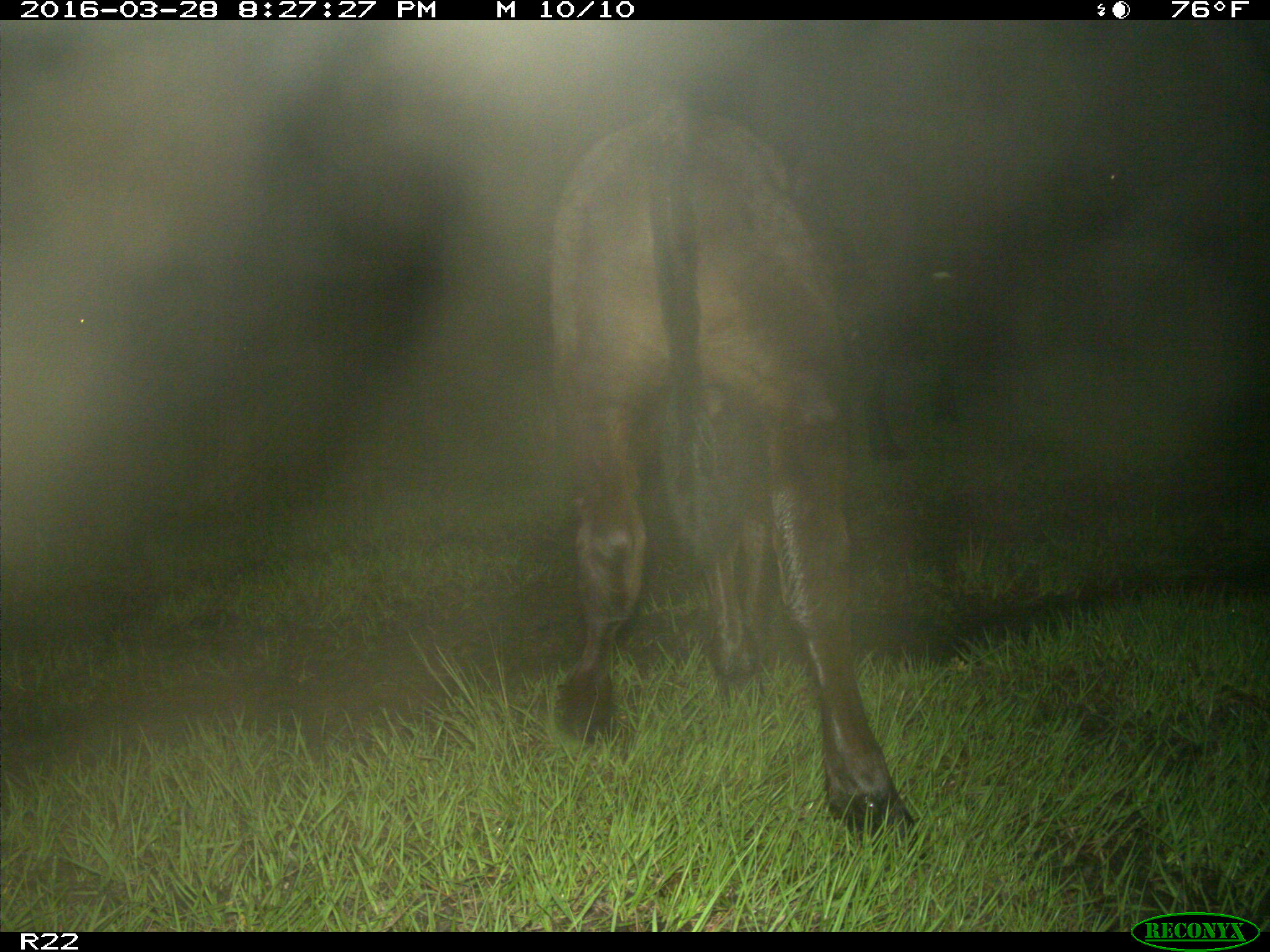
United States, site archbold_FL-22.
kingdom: Animalia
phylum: Chordata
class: Mammalia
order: Artiodactyla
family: Bovidae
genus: Bos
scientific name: Bos taurus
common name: domestic cow